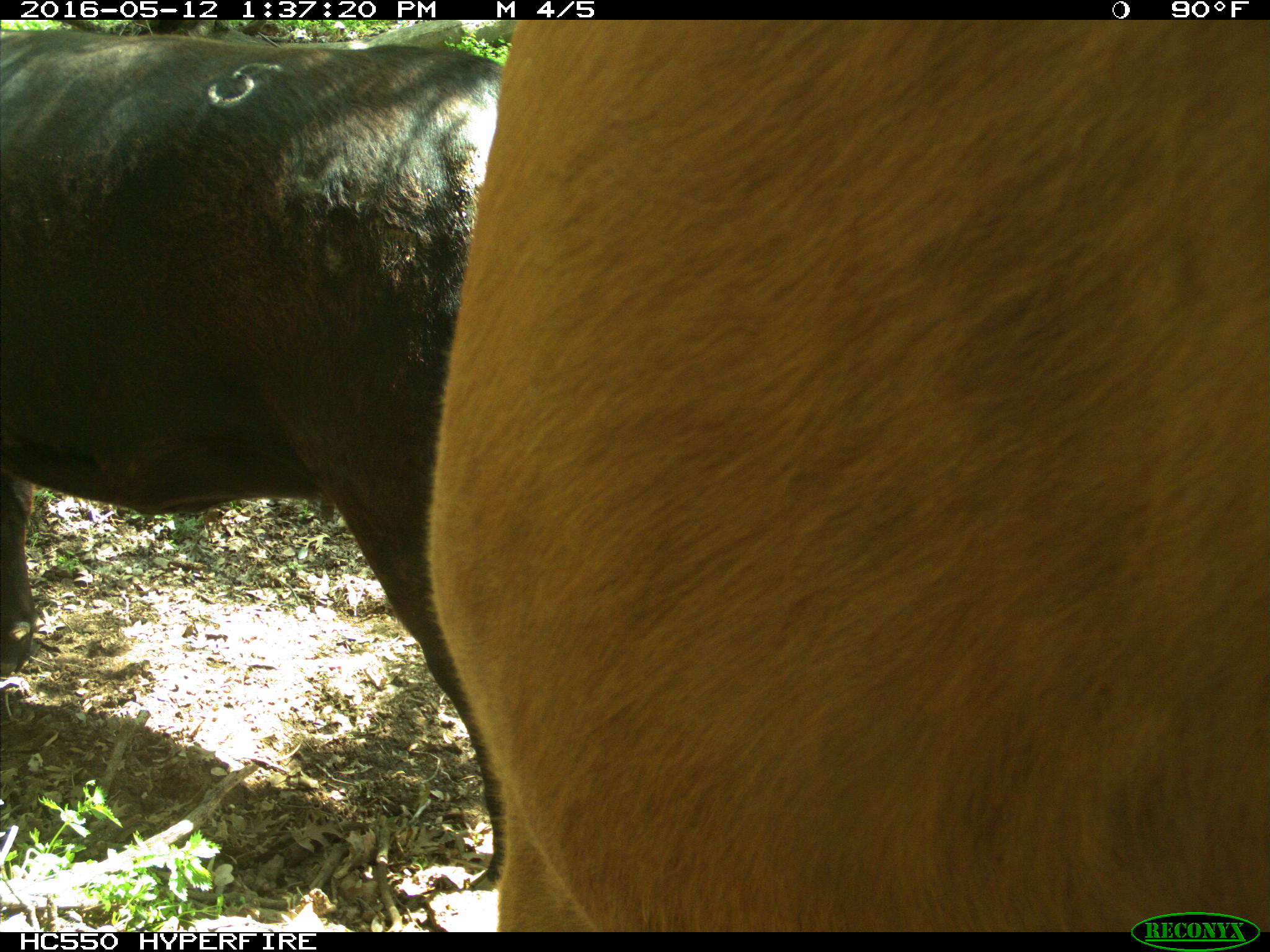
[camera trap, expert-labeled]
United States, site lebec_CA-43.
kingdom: Animalia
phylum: Chordata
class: Mammalia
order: Artiodactyla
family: Bovidae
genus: Bos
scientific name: Bos taurus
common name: domestic cow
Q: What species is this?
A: Bos taurus (domestic cow).